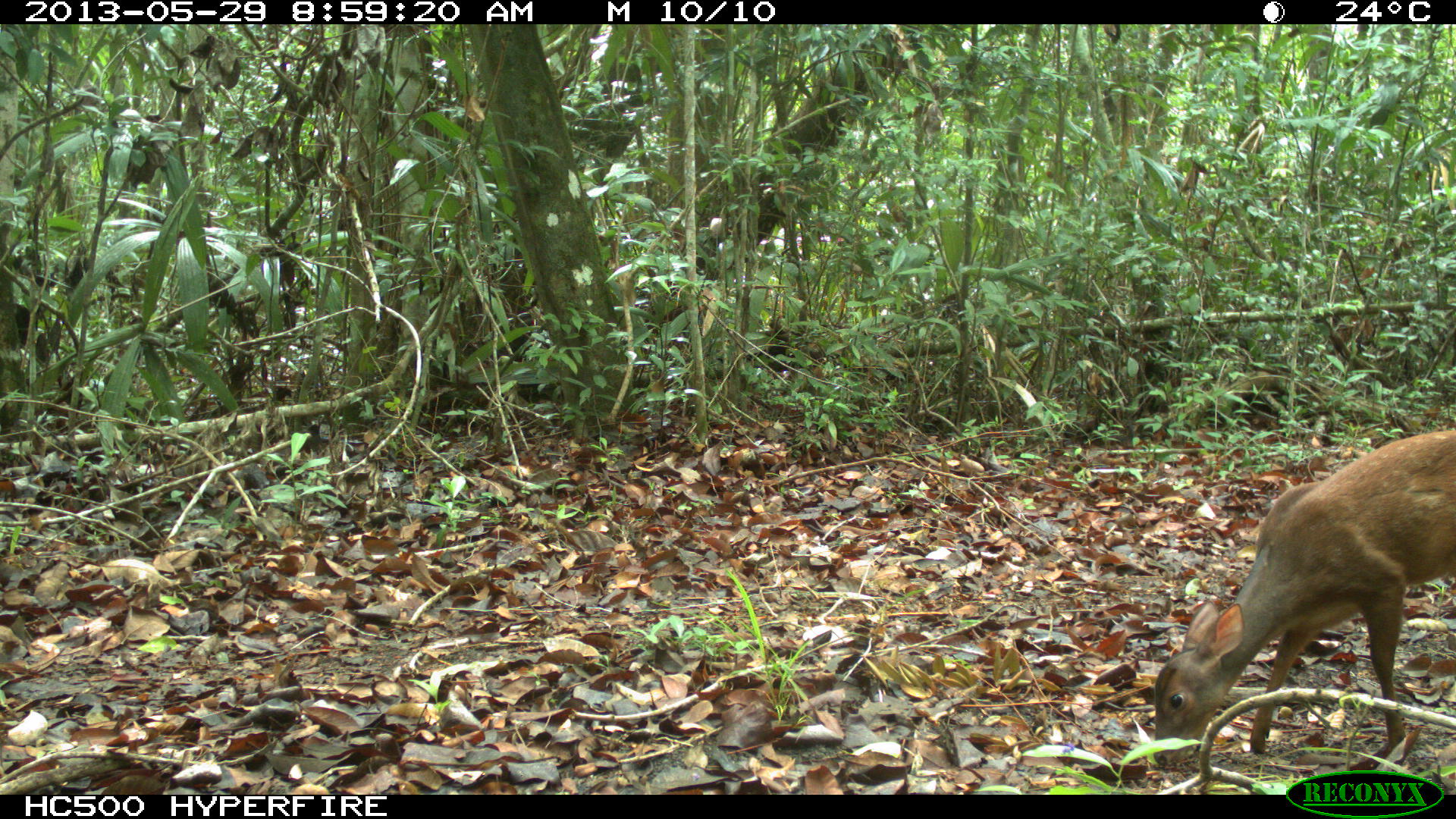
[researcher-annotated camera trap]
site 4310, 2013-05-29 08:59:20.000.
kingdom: Animalia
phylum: Chordata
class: Mammalia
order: Artiodactyla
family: Cervidae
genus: Mazama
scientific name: Mazama temama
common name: central american red brocket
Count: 1.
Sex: female.